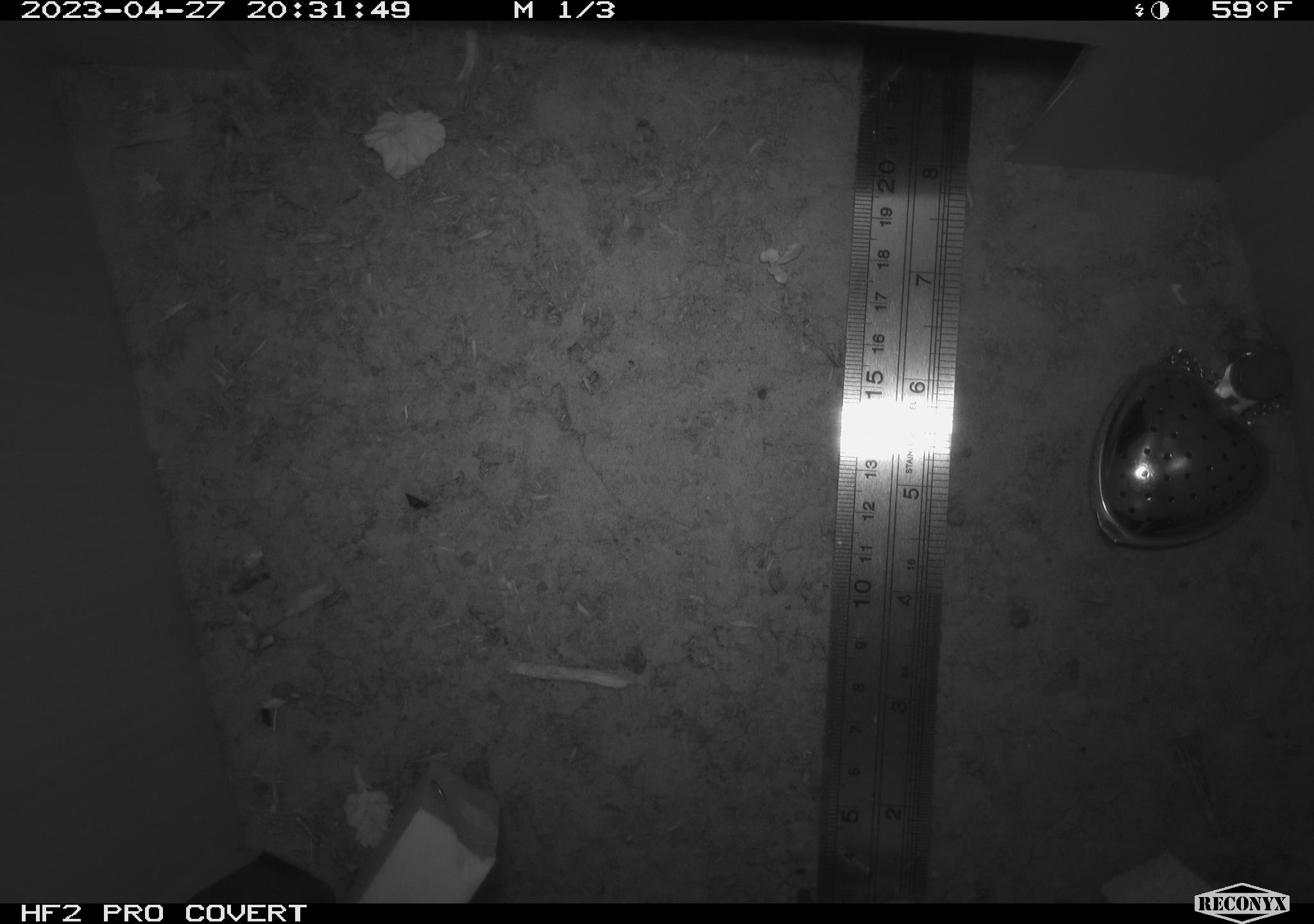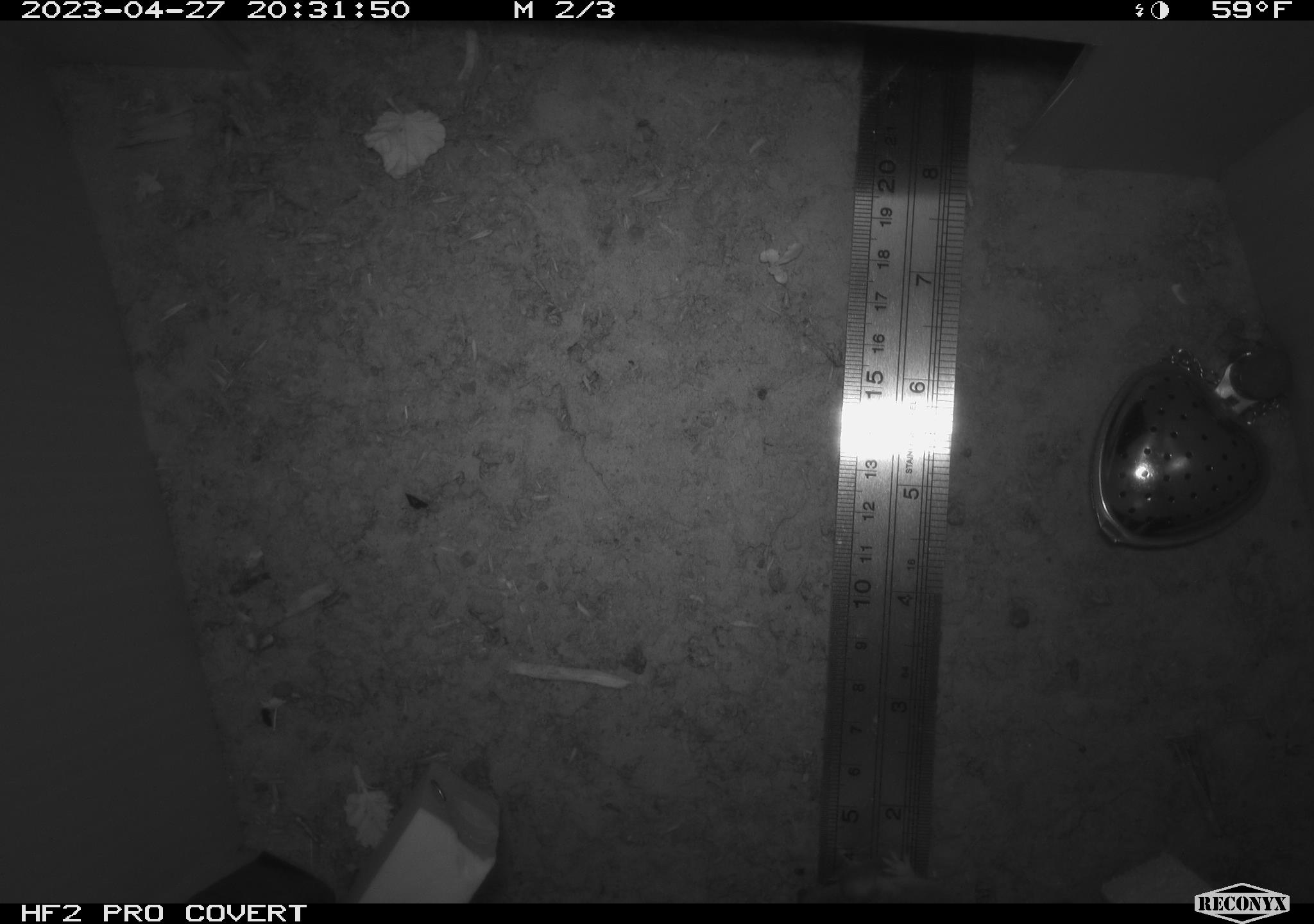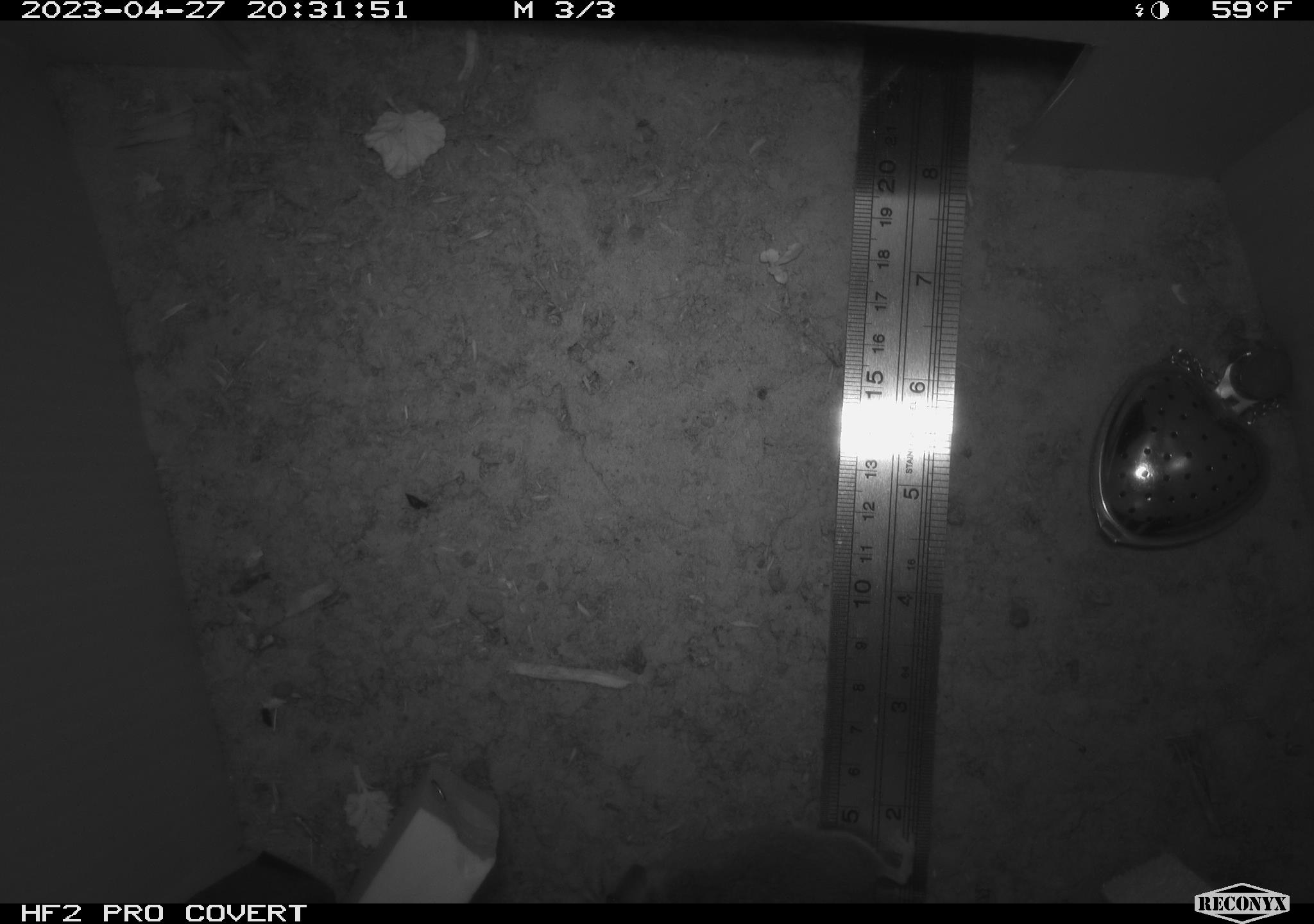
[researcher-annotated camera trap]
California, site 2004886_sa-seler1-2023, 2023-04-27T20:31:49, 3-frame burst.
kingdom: Animalia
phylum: Chordata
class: Mammalia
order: Rodentia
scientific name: Rodentia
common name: mouse species